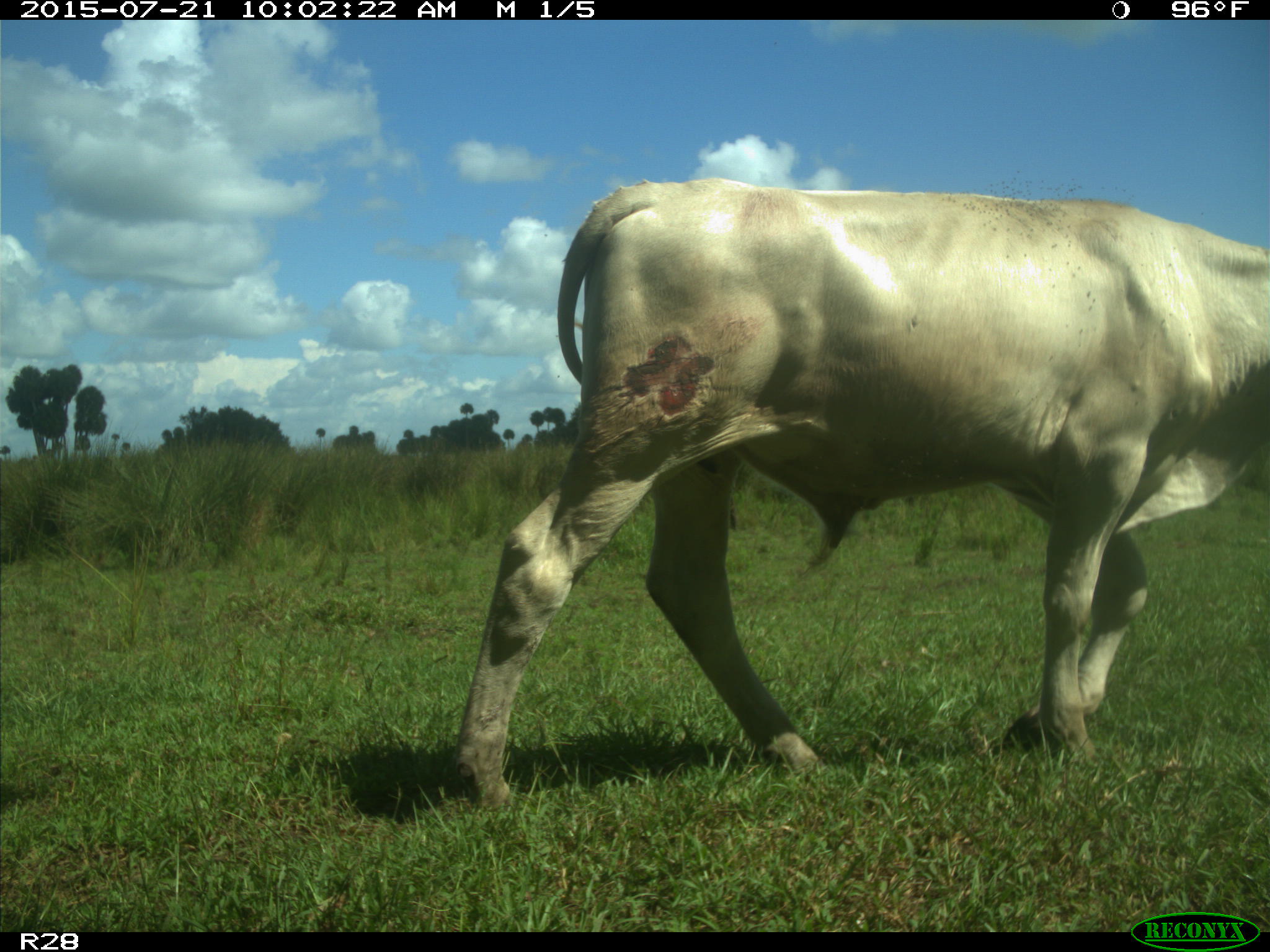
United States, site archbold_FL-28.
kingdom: Animalia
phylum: Chordata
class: Mammalia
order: Artiodactyla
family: Bovidae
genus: Bos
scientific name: Bos taurus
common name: domestic cow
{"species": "Bos taurus (domestic cow)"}